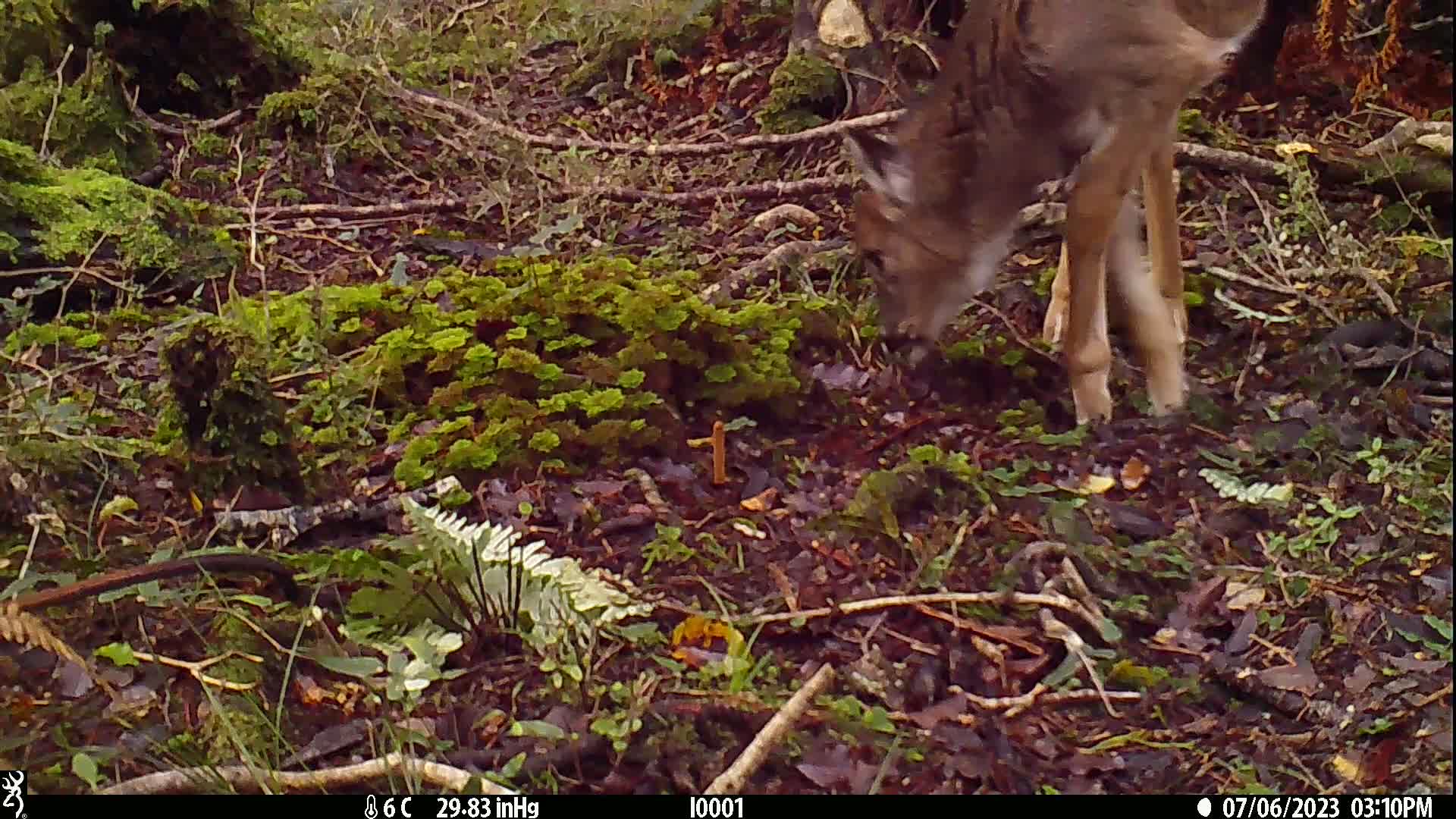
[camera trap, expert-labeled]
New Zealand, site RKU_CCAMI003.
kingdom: Animalia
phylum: Chordata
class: Mammalia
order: Artiodactyla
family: Cervidae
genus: Odocoileus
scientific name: Odocoileus virginianus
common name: white-tailed deer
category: white tailed deer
White tailed deer (white-tailed deer) (Odocoileus virginianus).